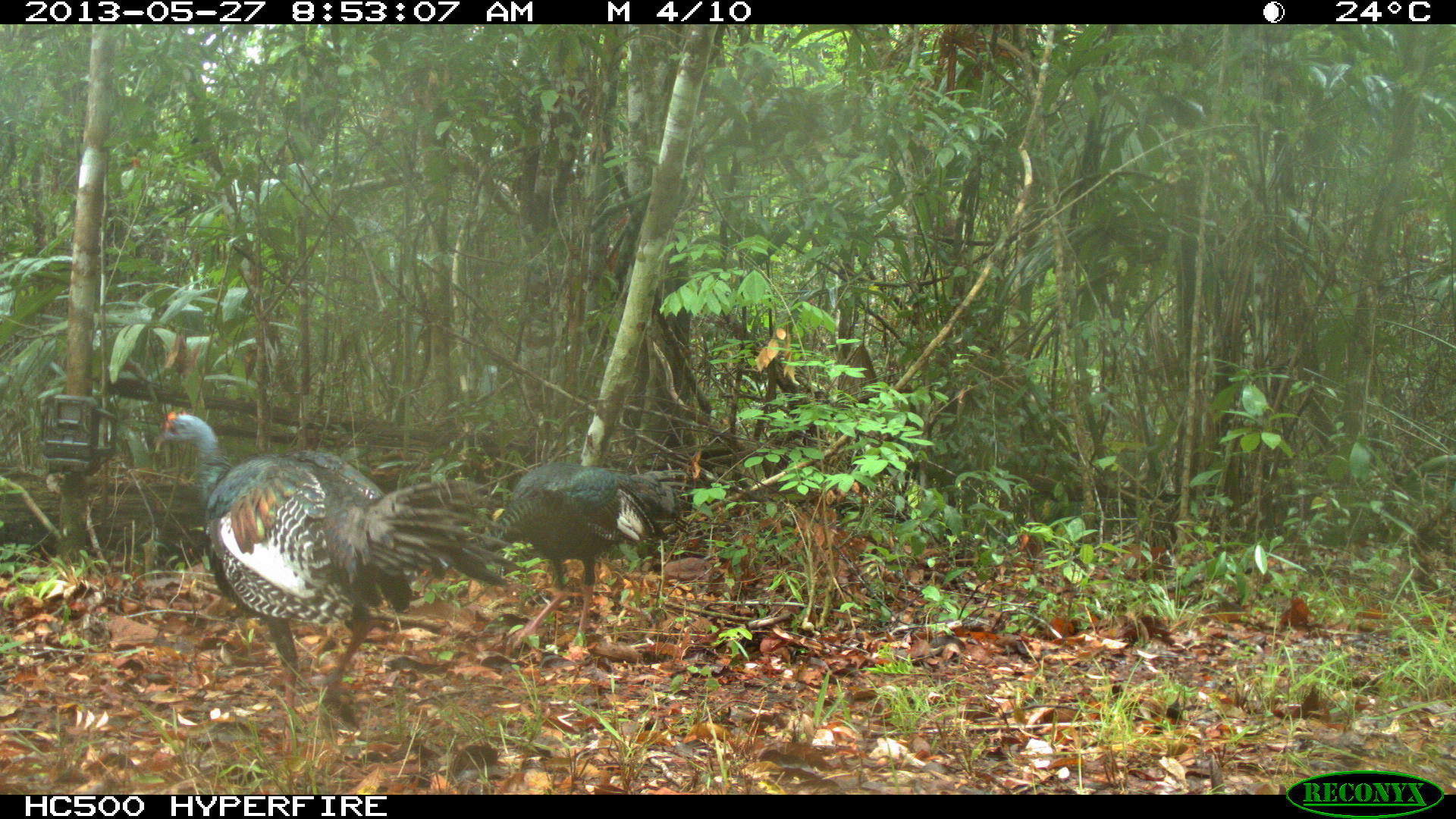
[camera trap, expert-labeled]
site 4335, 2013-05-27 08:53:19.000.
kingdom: Animalia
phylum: Chordata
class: Aves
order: Galliformes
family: Phasianidae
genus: Meleagris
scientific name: Meleagris ocellata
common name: ocellated turkey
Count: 2.